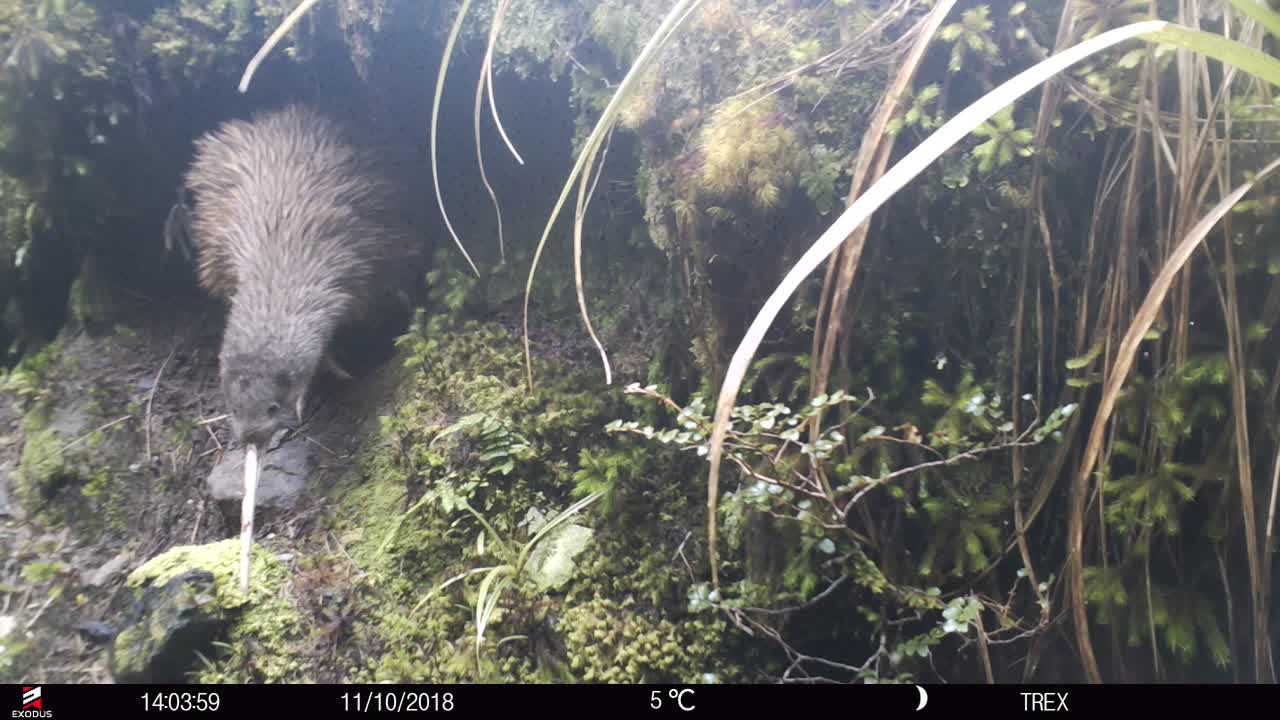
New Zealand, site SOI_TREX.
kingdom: Animalia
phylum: Chordata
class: Aves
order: Apterygiformes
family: Apterygidae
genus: Apteryx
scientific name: Apteryx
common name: kiwi